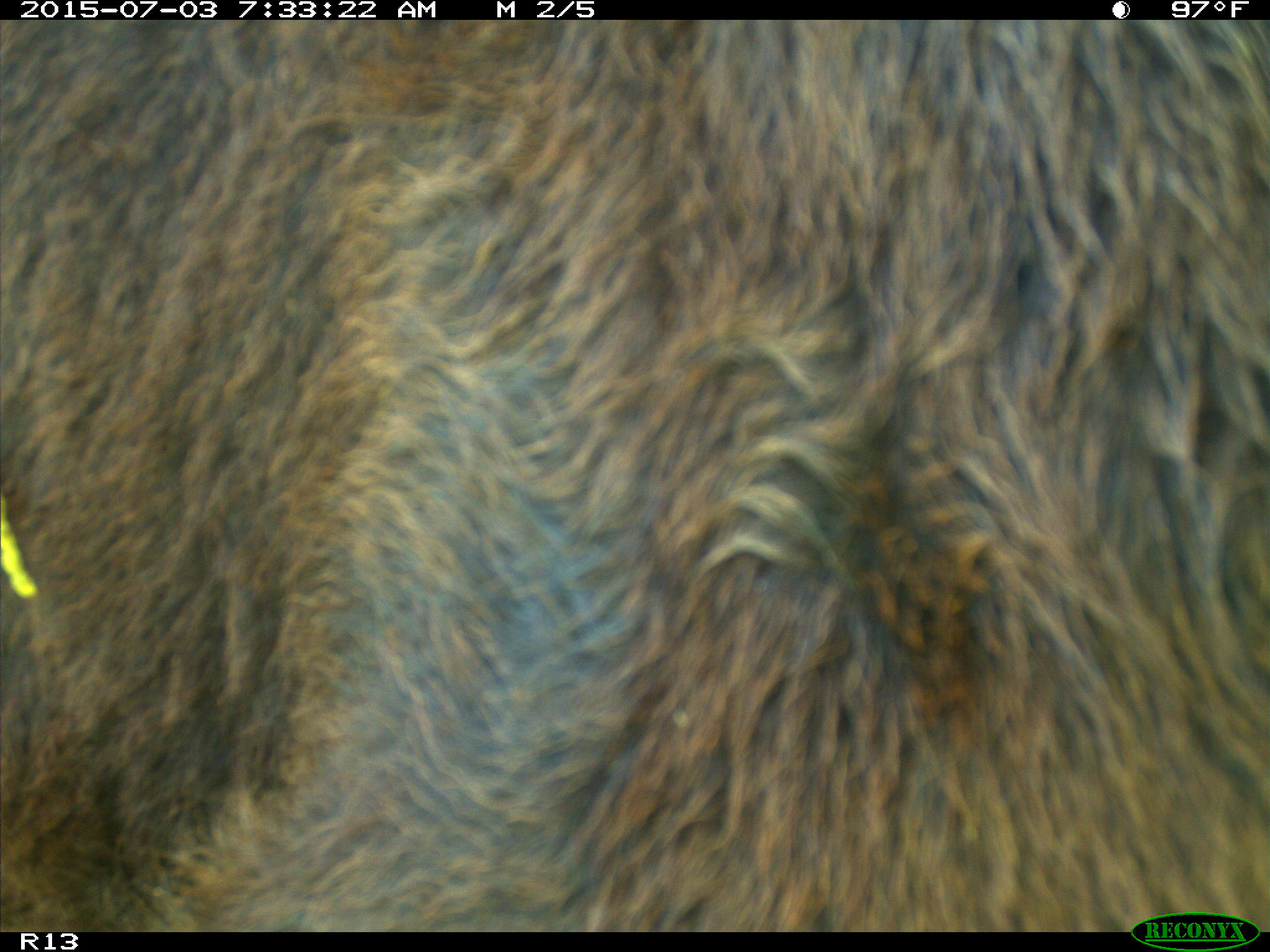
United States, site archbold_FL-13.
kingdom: Animalia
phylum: Chordata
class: Mammalia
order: Artiodactyla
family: Bovidae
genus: Bos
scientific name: Bos taurus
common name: domestic cow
Bos taurus (domestic cow).